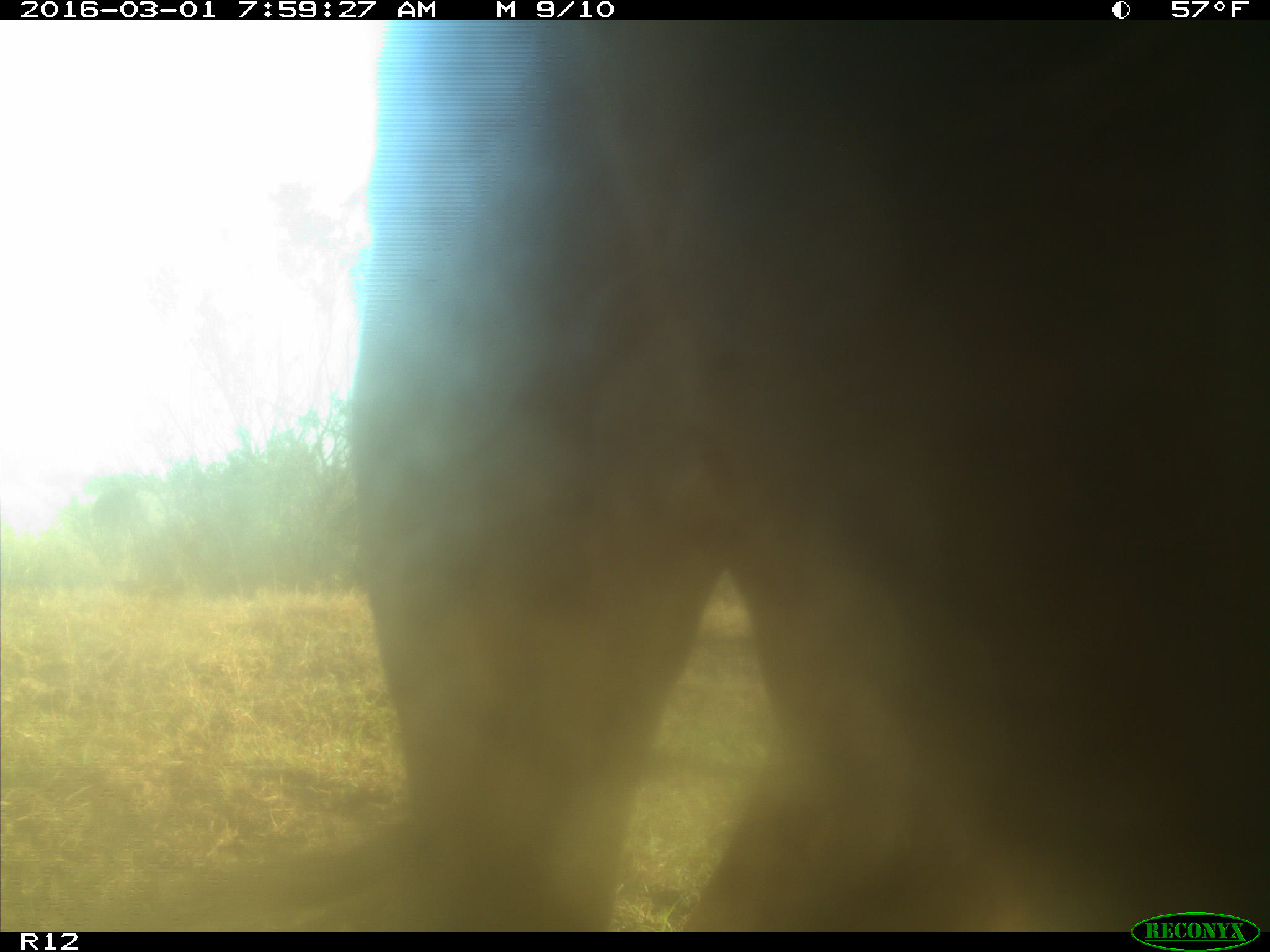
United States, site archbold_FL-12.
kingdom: Animalia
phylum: Chordata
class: Mammalia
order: Artiodactyla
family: Bovidae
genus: Bos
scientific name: Bos taurus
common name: domestic cow